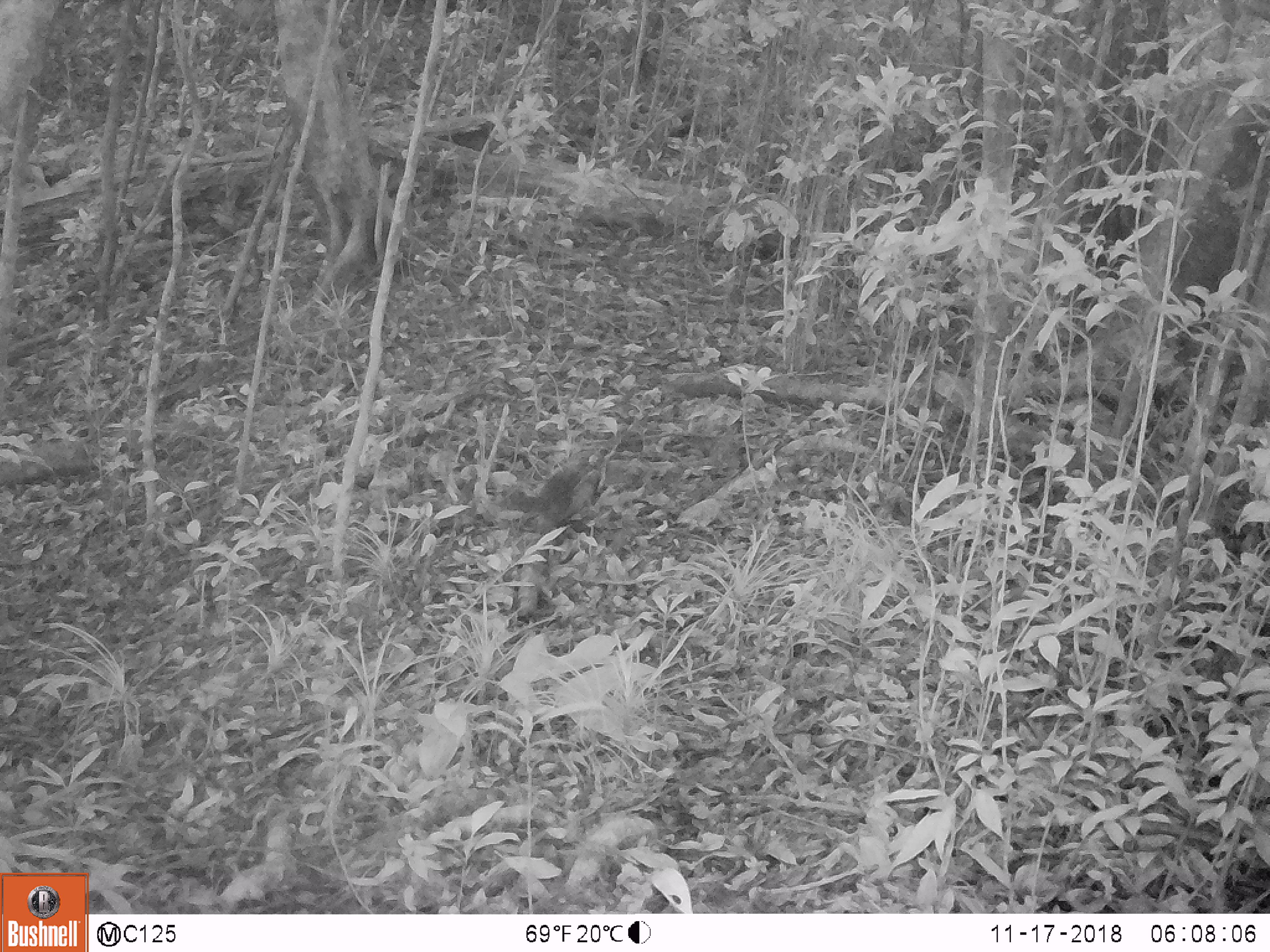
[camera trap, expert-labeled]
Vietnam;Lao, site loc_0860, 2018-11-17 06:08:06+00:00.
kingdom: Animalia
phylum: Chordata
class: Mammalia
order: Rodentia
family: Sciuridae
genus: Dremomys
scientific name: Dremomys rufigenis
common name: red-cheeked squirrel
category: red cheeked squirrel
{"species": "red cheeked squirrel (red-cheeked squirrel) (Dremomys rufigenis)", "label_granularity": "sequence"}